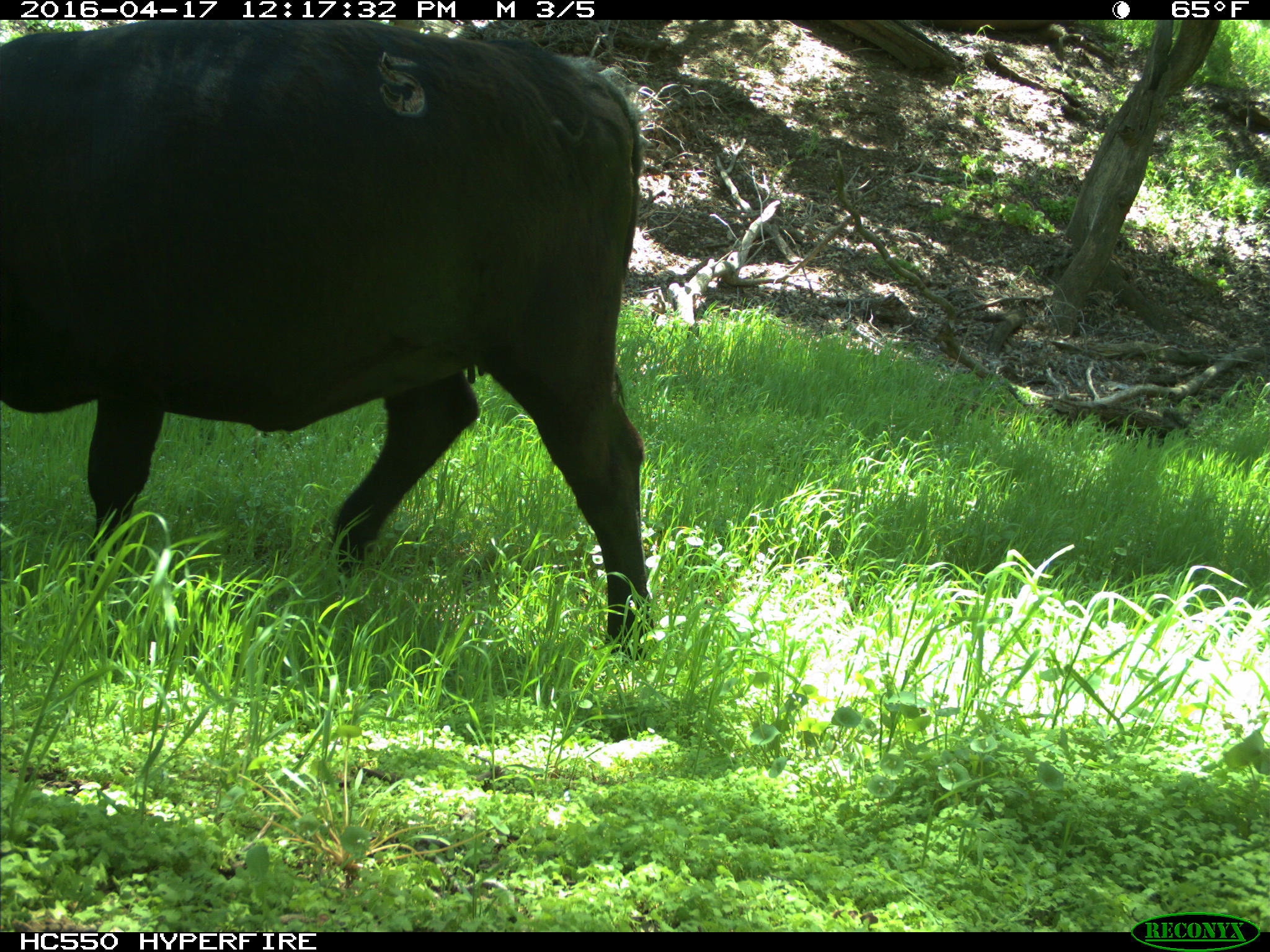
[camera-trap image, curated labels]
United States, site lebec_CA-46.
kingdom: Animalia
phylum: Chordata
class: Mammalia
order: Artiodactyla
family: Bovidae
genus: Bos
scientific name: Bos taurus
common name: domestic cow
Bos taurus (domestic cow).